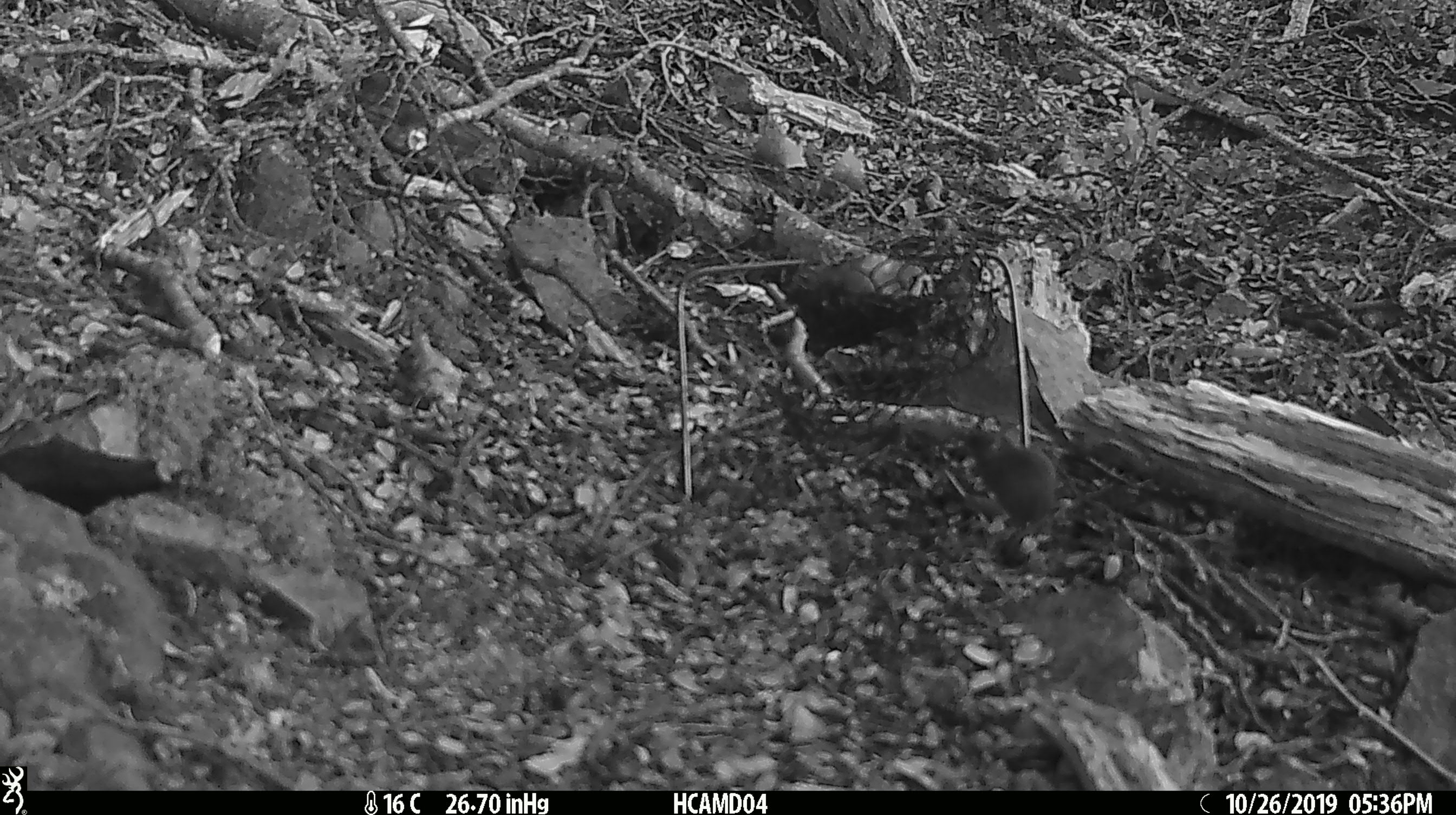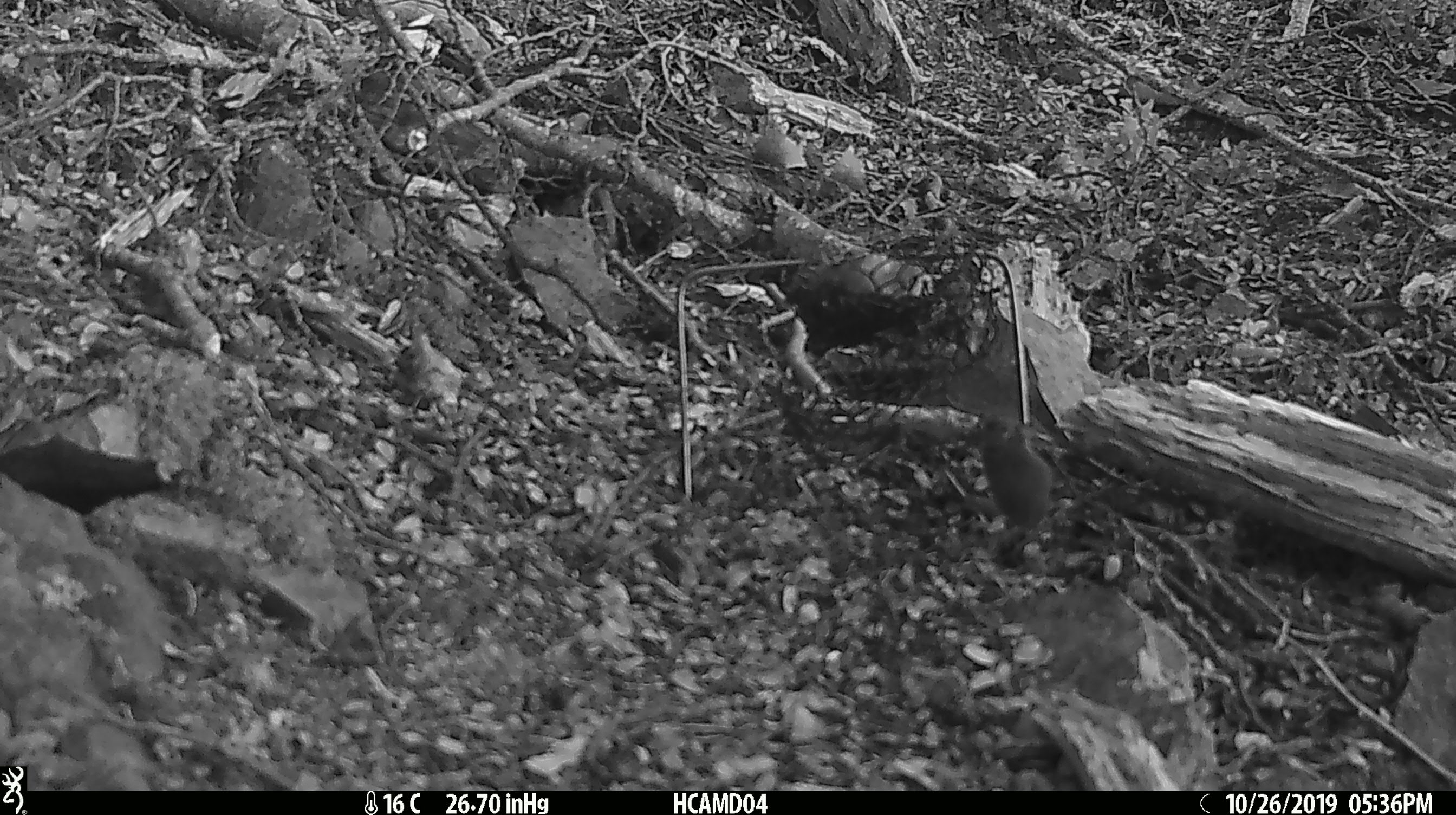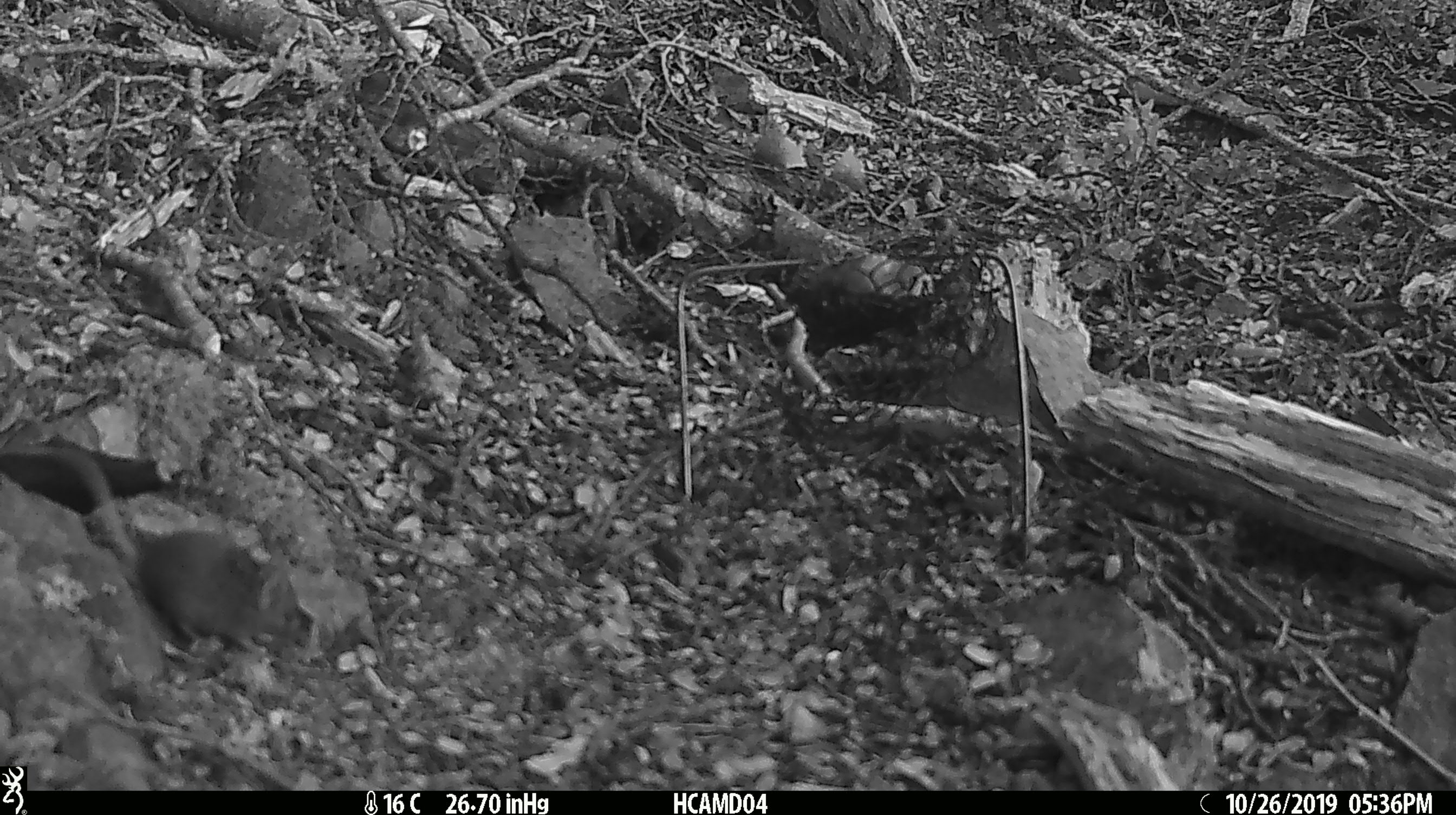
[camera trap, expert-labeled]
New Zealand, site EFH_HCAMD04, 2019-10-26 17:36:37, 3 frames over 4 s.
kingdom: Animalia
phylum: Chordata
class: Mammalia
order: Rodentia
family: Muridae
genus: Mus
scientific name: Mus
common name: mouse